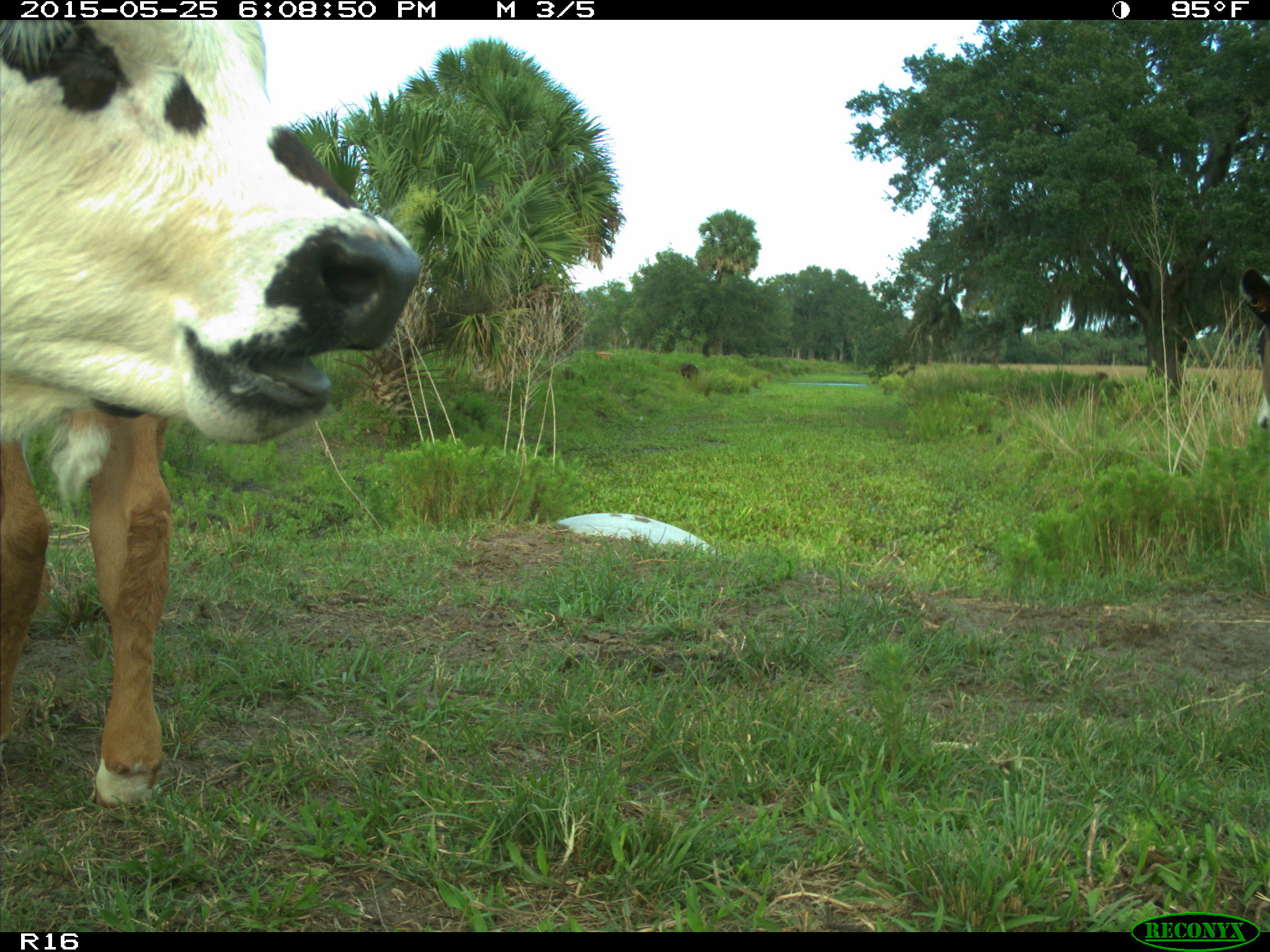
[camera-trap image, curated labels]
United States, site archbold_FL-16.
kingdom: Animalia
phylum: Chordata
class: Mammalia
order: Artiodactyla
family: Bovidae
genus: Bos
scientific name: Bos taurus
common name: domestic cow